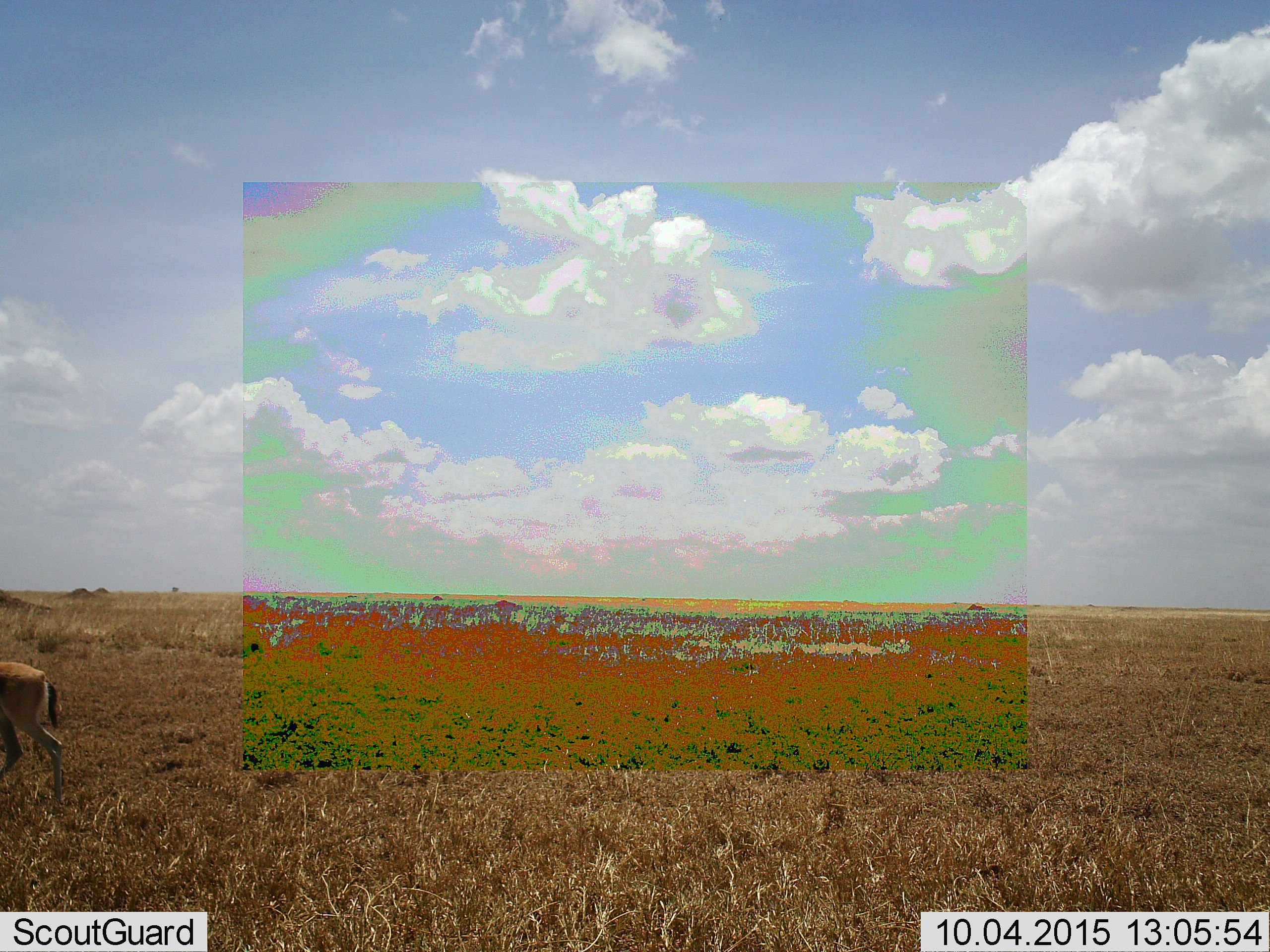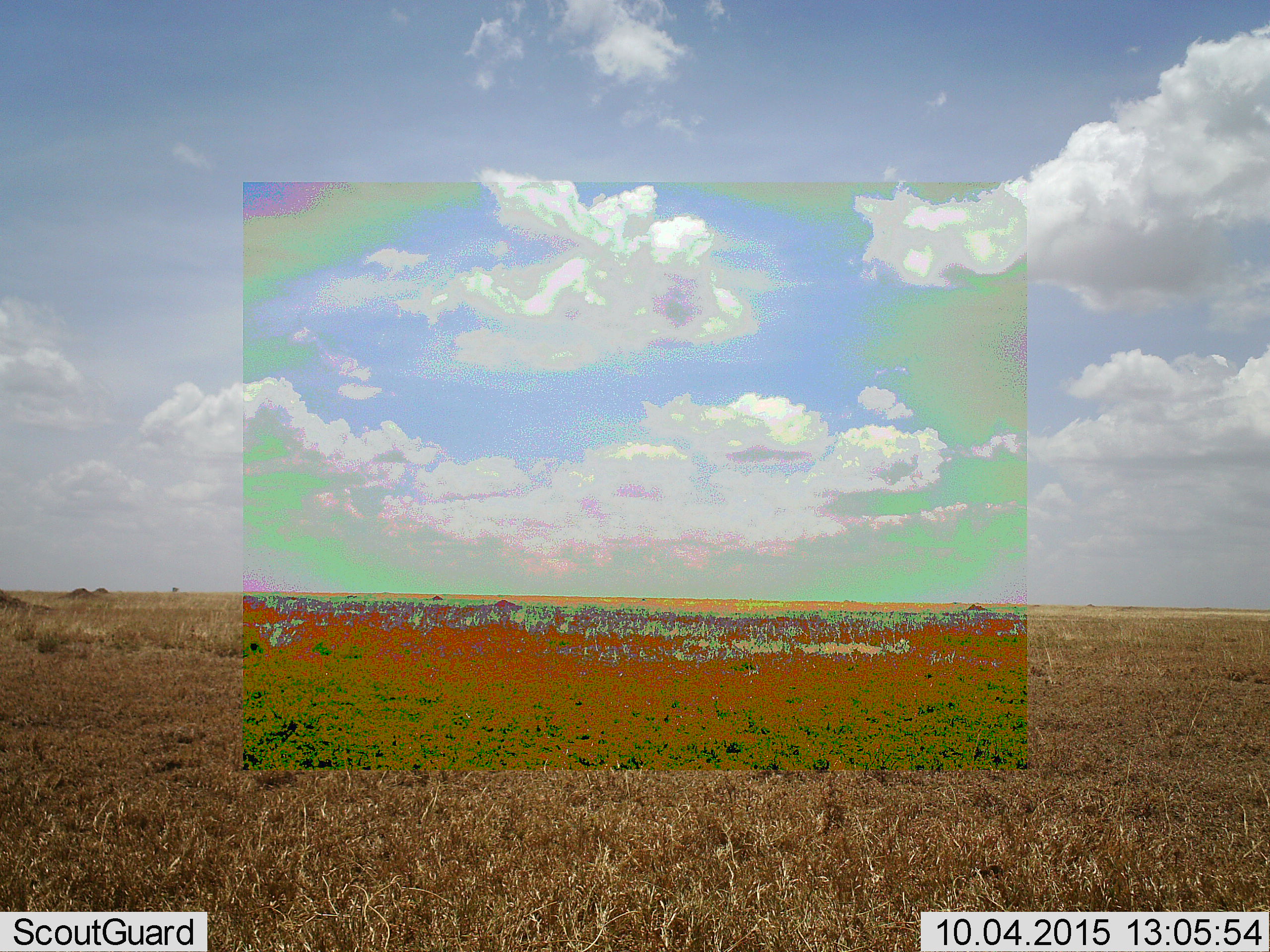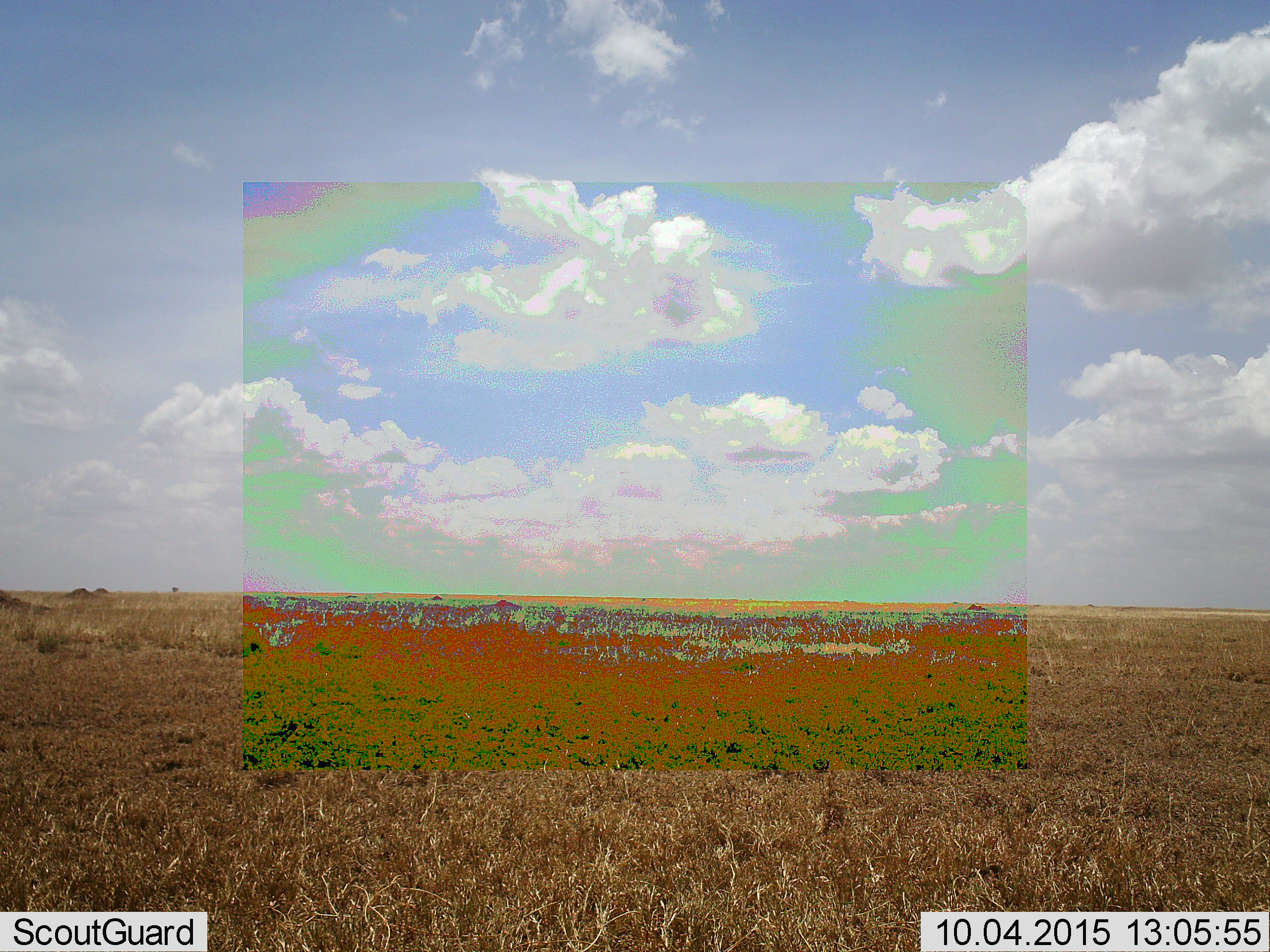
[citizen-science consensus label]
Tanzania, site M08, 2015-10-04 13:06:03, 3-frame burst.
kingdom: Animalia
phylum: Chordata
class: Mammalia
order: Artiodactyla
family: Bovidae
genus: Eudorcas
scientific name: Eudorcas thomsonii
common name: thomson's gazelle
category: gazellethomsons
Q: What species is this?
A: Gazellethomsons (thomson's gazelle) (Eudorcas thomsonii).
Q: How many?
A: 1.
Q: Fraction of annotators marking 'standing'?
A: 25%.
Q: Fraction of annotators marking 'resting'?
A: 0%.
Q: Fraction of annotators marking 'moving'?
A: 75%.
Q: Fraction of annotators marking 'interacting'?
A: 0%.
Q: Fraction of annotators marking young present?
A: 0%.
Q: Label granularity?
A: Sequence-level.